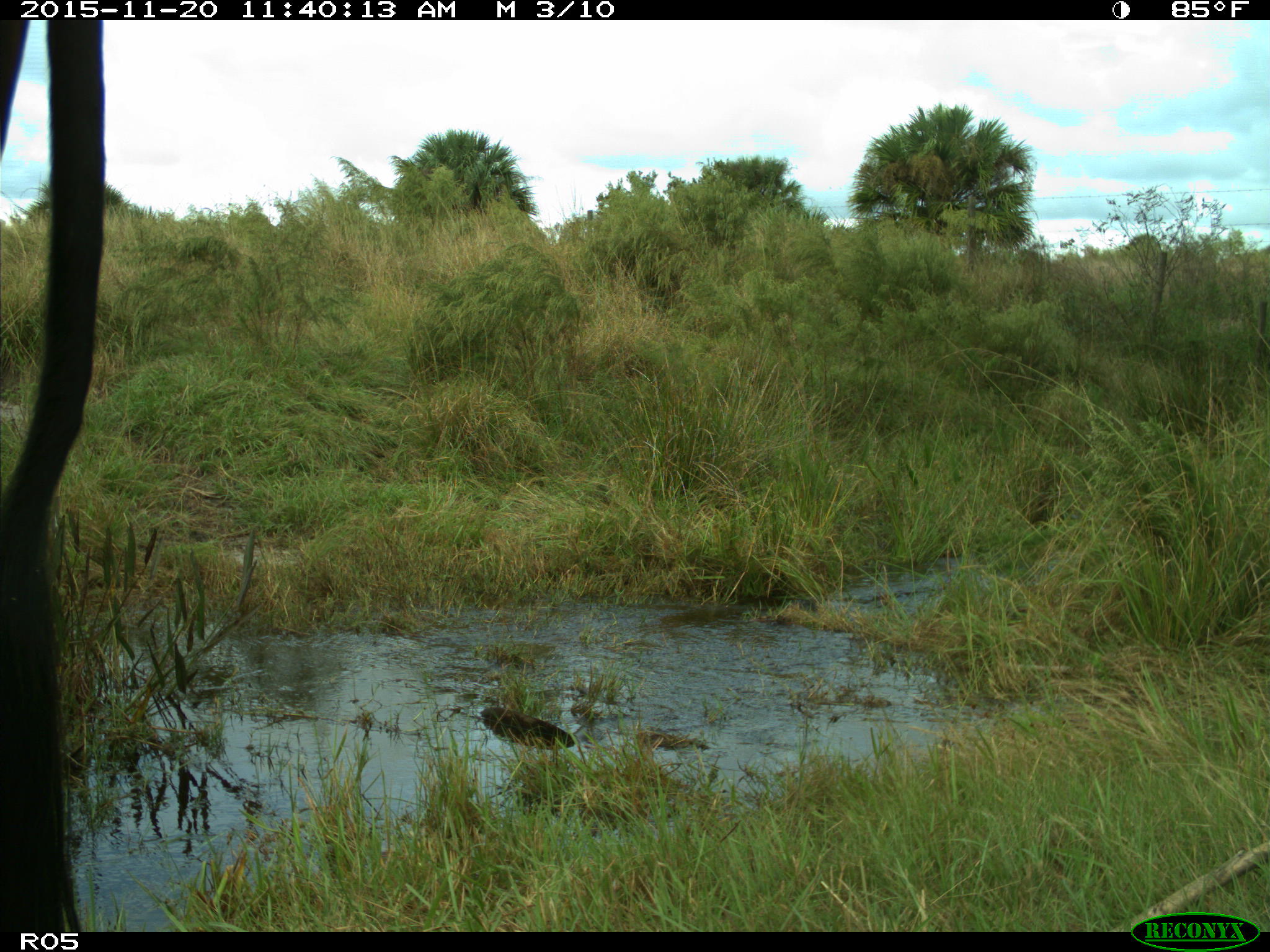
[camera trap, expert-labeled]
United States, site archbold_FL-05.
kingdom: Animalia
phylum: Chordata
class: Mammalia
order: Artiodactyla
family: Bovidae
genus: Bos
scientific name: Bos taurus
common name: domestic cow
Bos taurus (domestic cow).